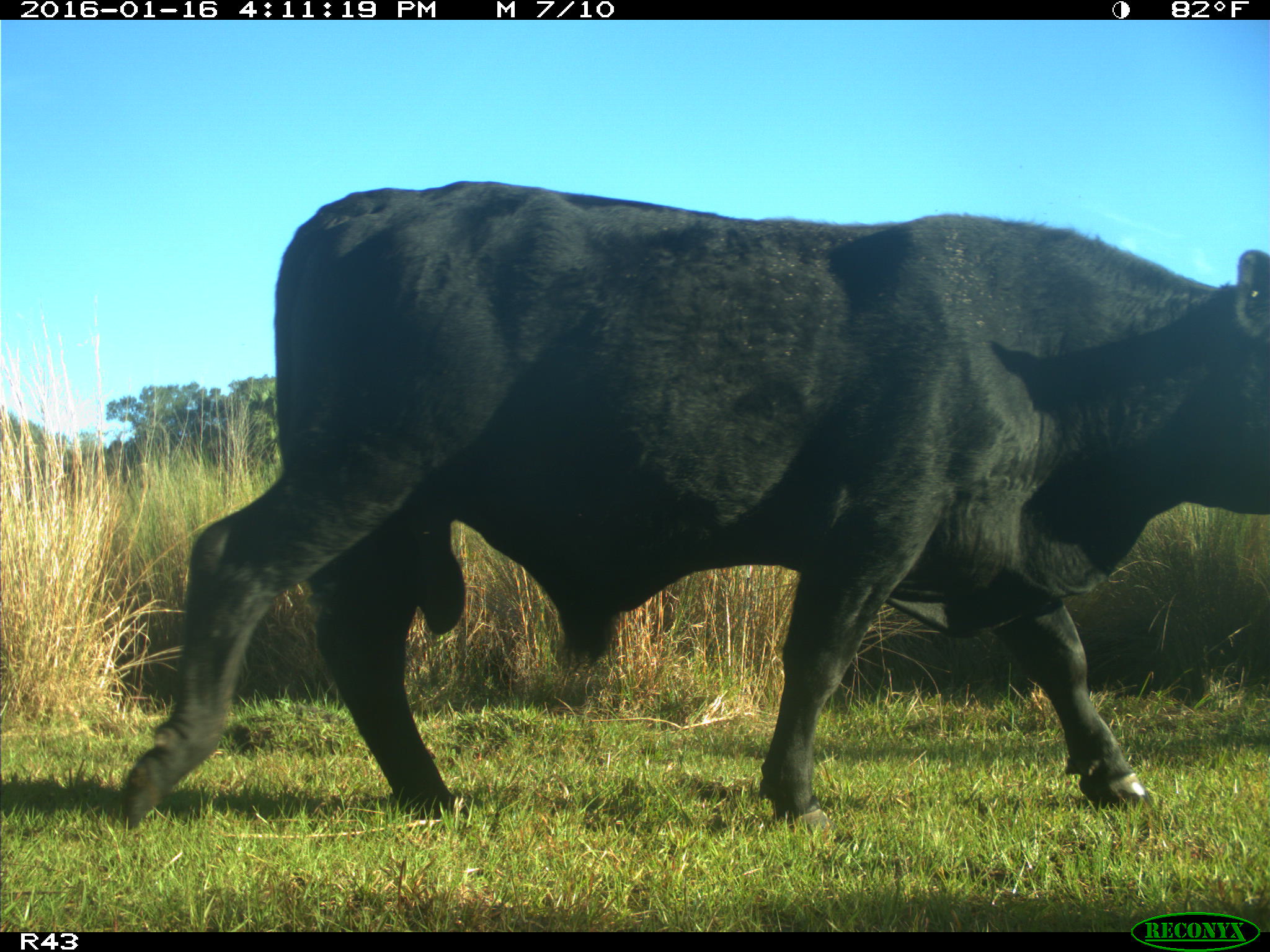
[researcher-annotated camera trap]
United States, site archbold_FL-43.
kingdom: Animalia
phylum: Chordata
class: Mammalia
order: Artiodactyla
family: Bovidae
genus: Bos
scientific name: Bos taurus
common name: domestic cow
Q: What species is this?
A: Bos taurus (domestic cow).